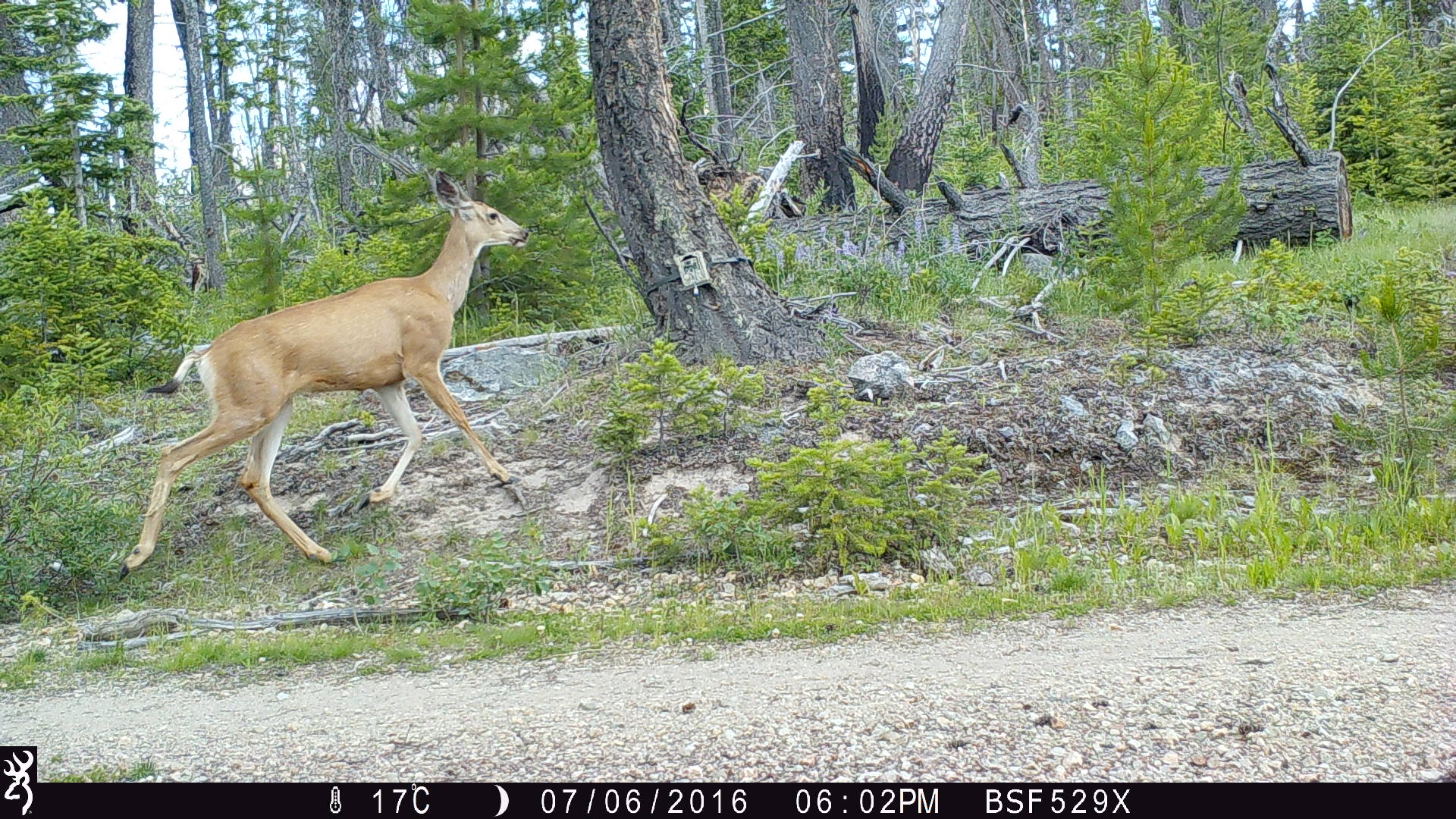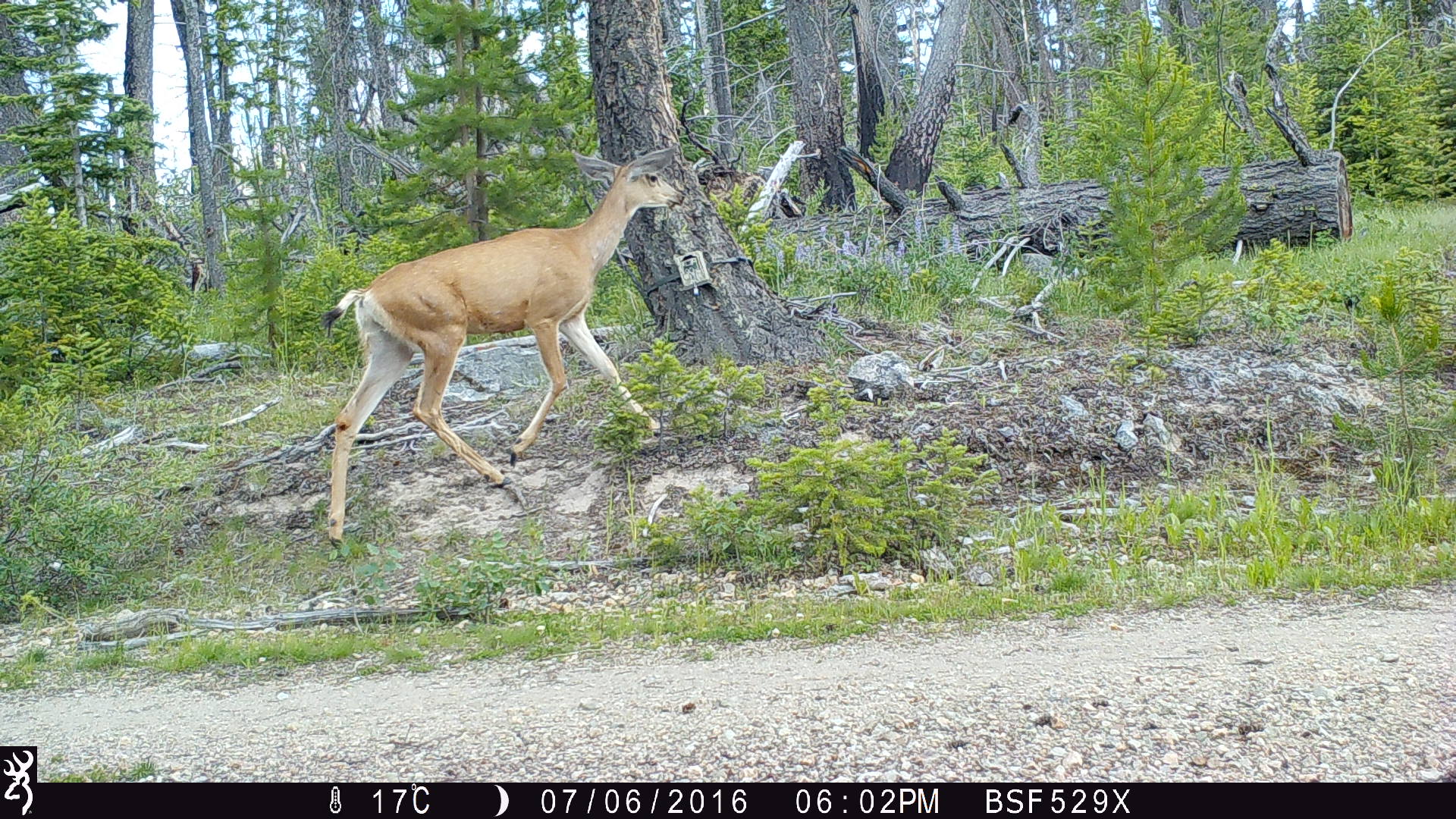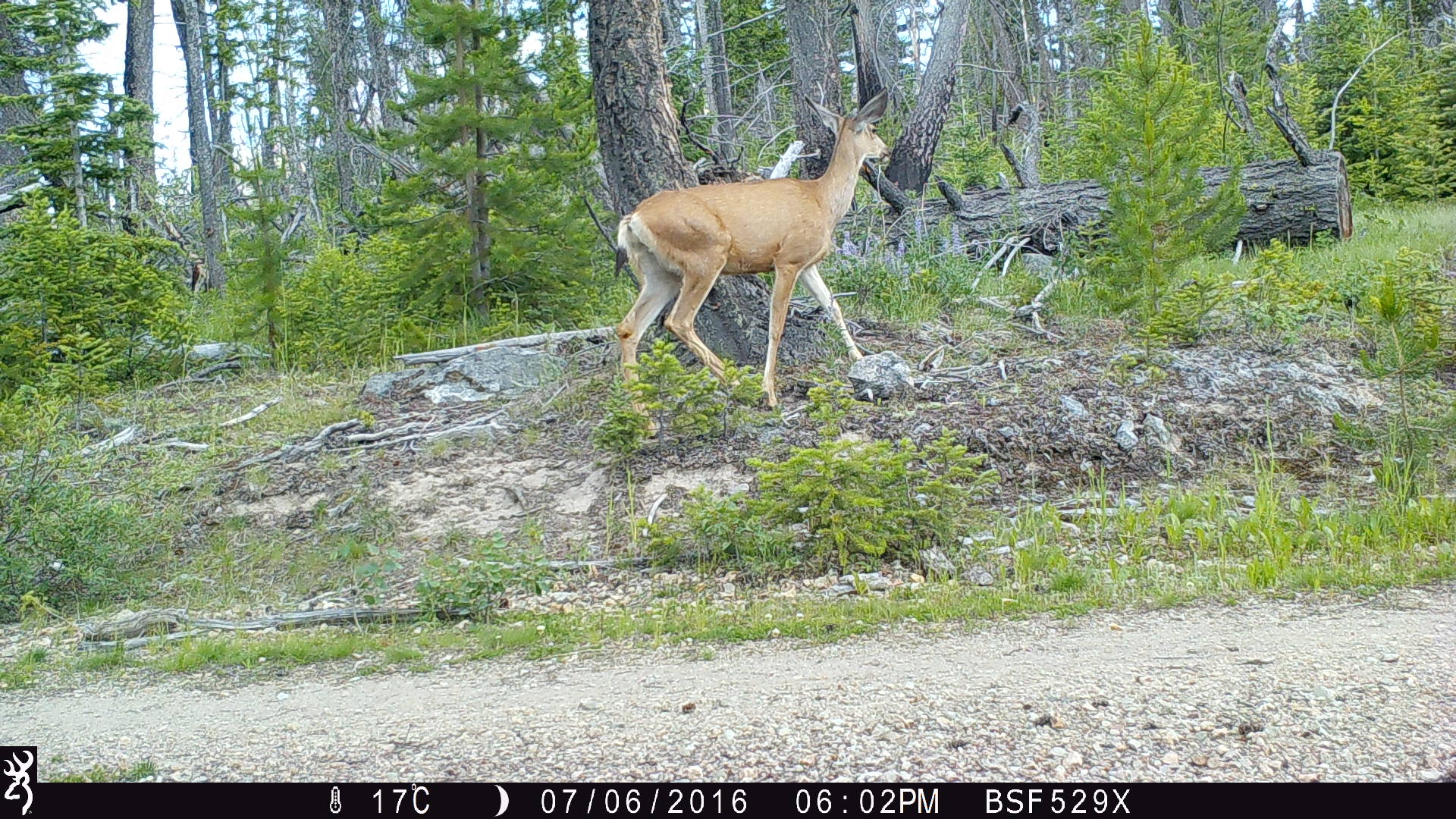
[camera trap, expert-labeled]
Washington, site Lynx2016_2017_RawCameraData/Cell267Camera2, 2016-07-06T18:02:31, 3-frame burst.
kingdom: Animalia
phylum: Chordata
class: Mammalia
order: Artiodactyla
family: Cervidae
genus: Odocoileus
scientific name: Odocoileus hemionus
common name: mule deer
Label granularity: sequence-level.